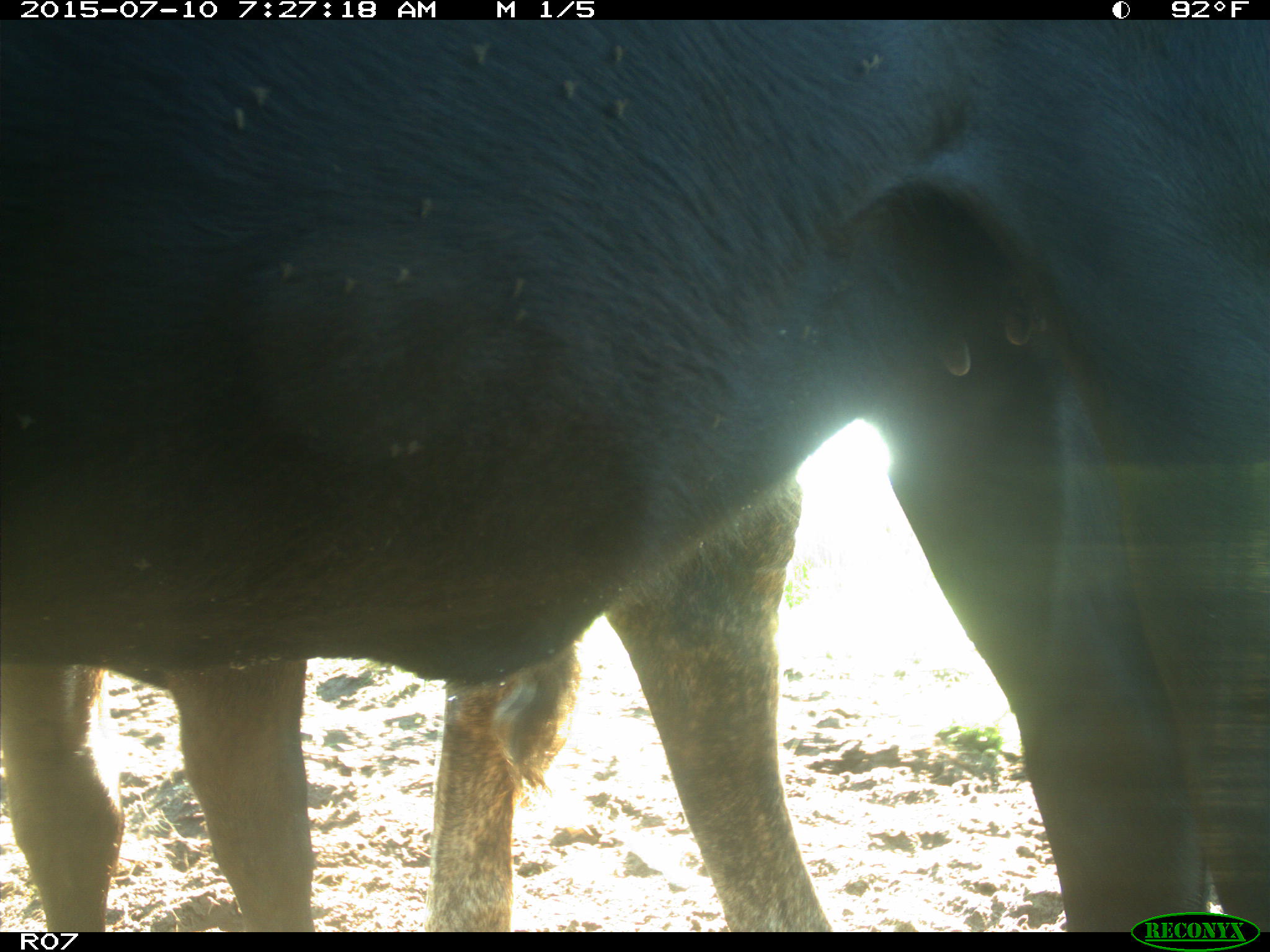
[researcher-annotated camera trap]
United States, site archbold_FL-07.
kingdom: Animalia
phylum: Chordata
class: Mammalia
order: Artiodactyla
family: Bovidae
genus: Bos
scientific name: Bos taurus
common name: domestic cow